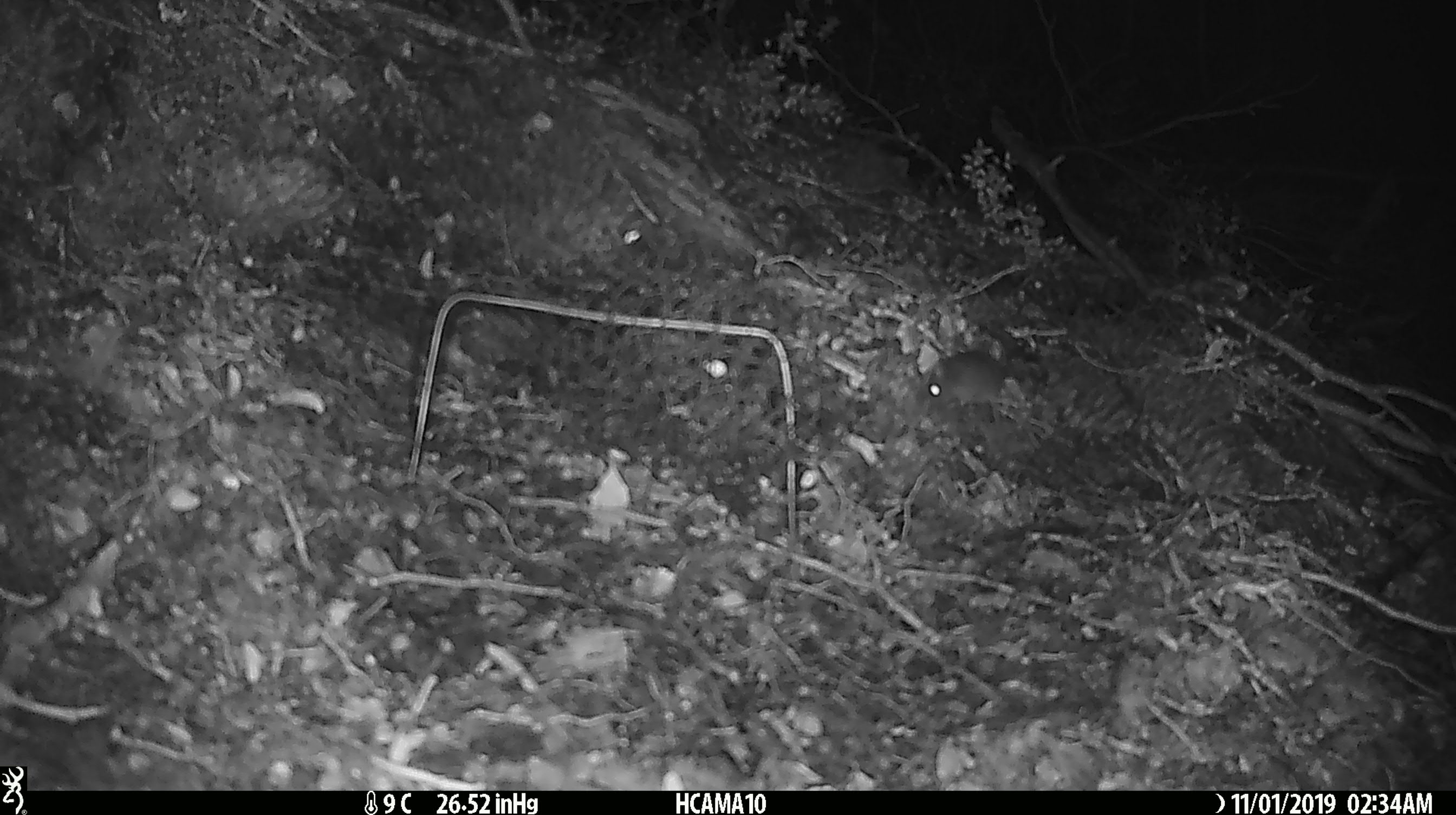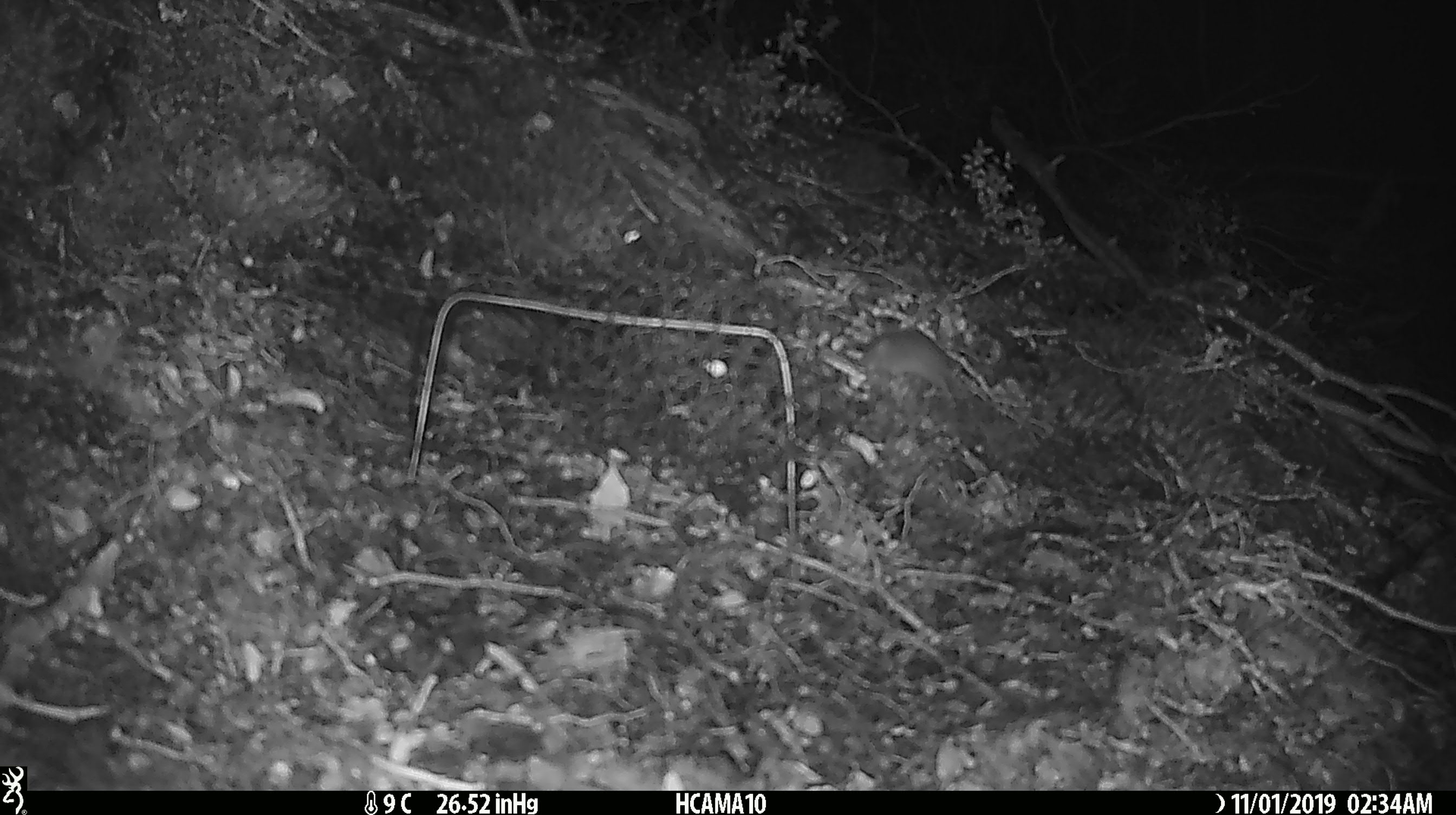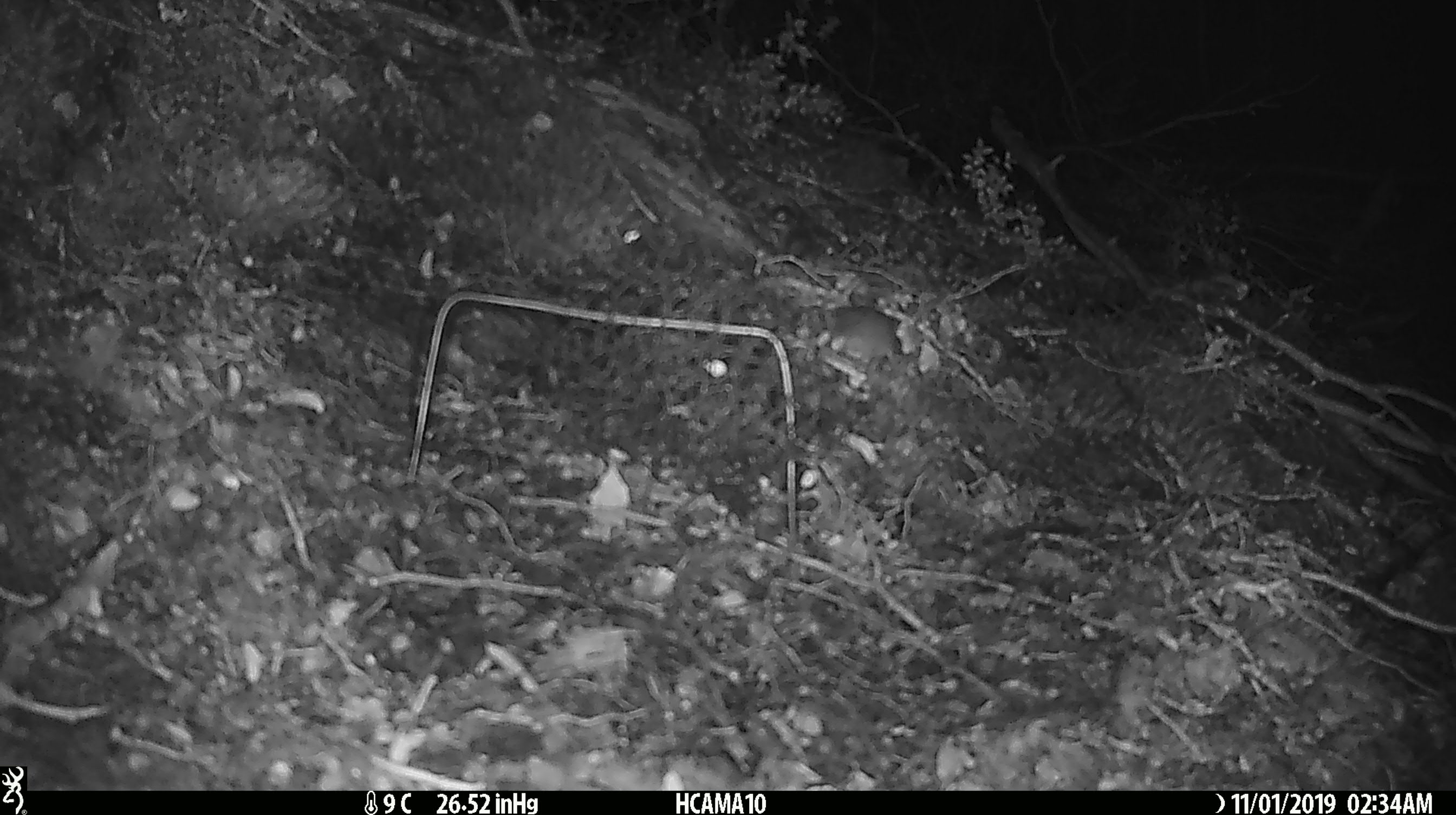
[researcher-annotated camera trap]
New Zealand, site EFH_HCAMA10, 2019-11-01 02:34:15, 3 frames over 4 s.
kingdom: Animalia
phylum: Chordata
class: Mammalia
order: Rodentia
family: Muridae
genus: Mus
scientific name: Mus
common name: mouse